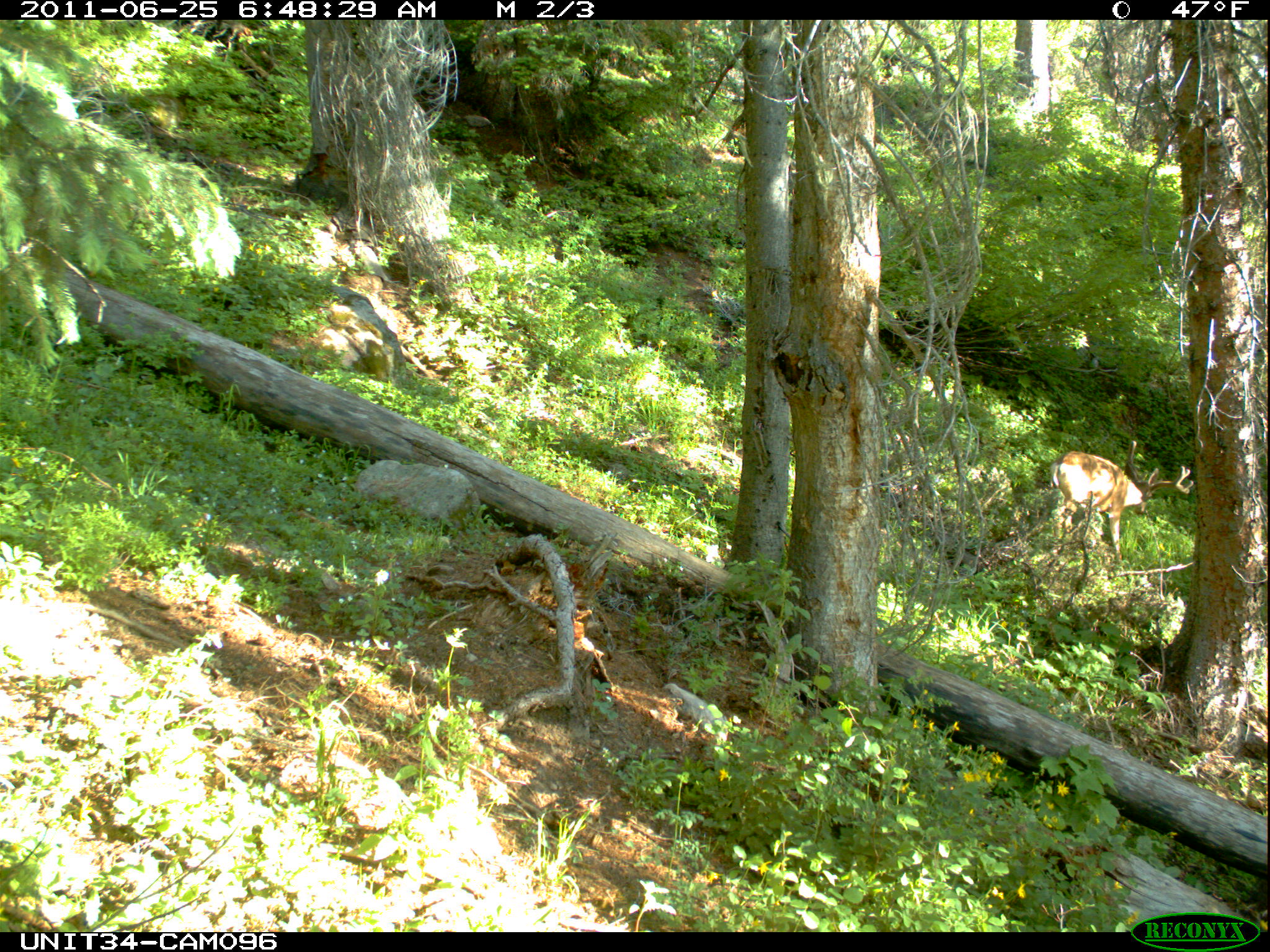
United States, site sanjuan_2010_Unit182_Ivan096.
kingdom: Animalia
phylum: Chordata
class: Mammalia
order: Artiodactyla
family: Cervidae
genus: Odocoileus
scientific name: Odocoileus hemionus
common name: mule deer